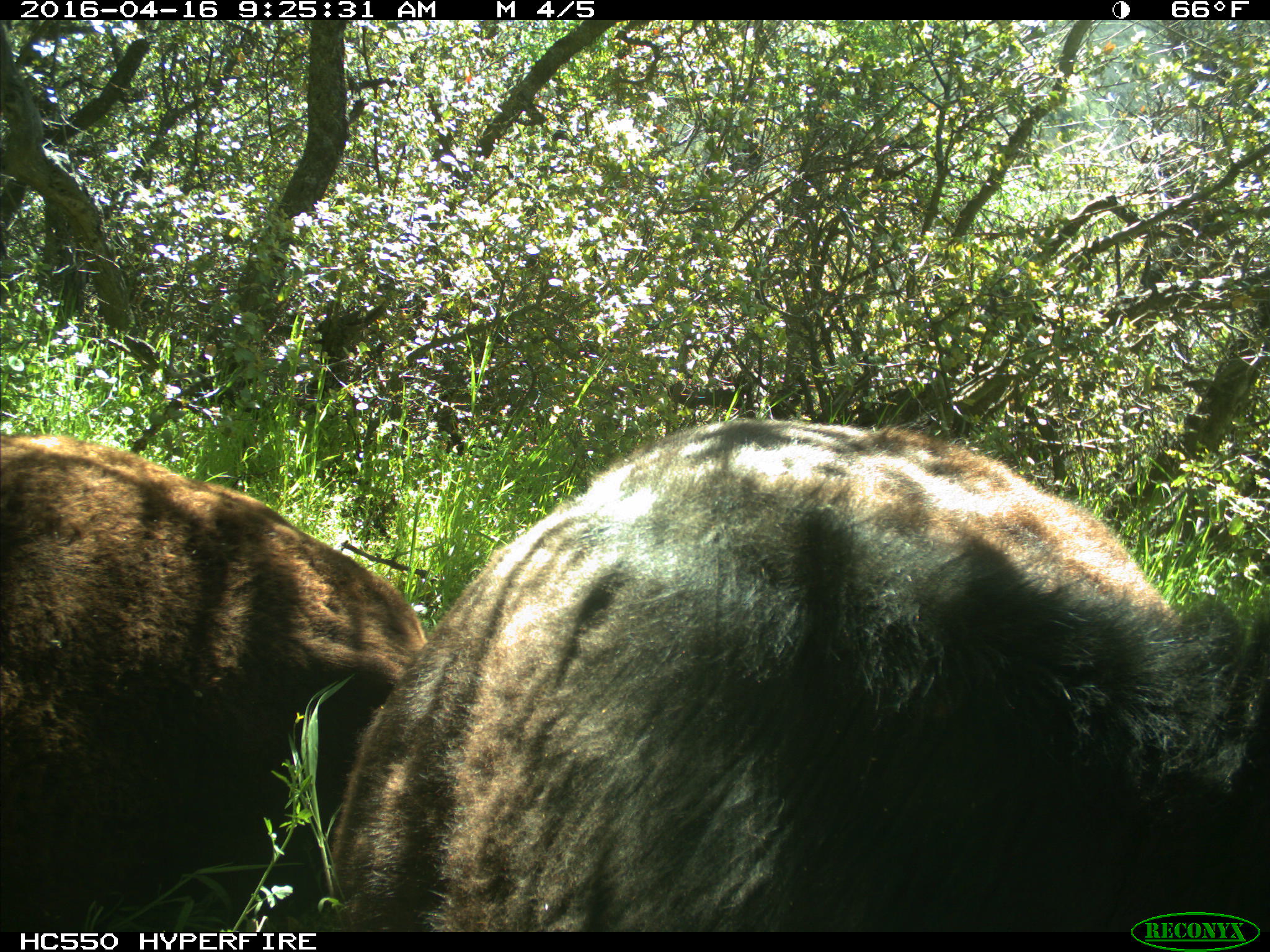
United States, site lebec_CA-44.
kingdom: Animalia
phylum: Chordata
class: Mammalia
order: Artiodactyla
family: Bovidae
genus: Bos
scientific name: Bos taurus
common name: domestic cow